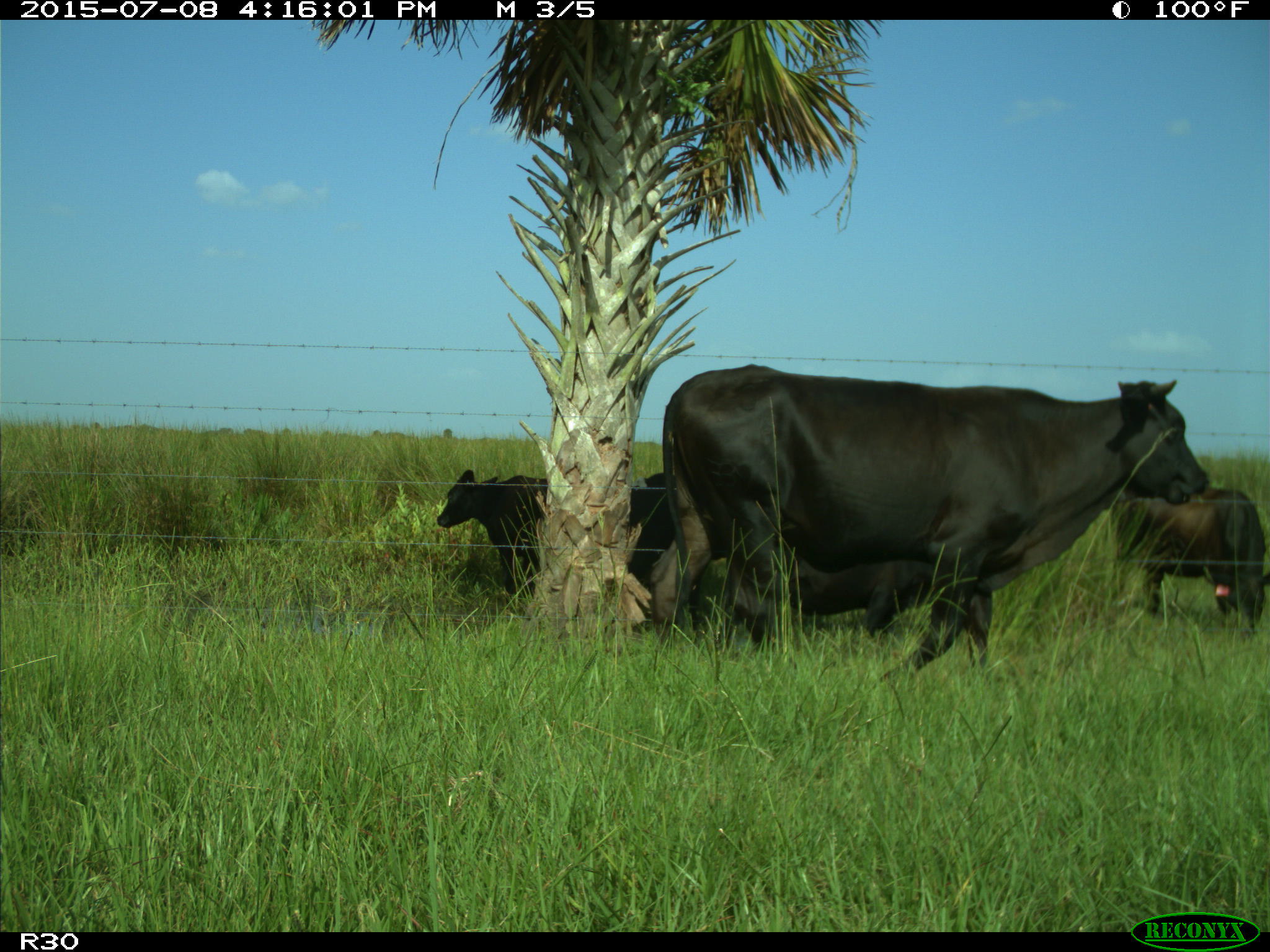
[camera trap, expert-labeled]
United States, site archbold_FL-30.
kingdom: Animalia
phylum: Chordata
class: Mammalia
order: Artiodactyla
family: Bovidae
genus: Bos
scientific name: Bos taurus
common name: domestic cow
Bos taurus (domestic cow).